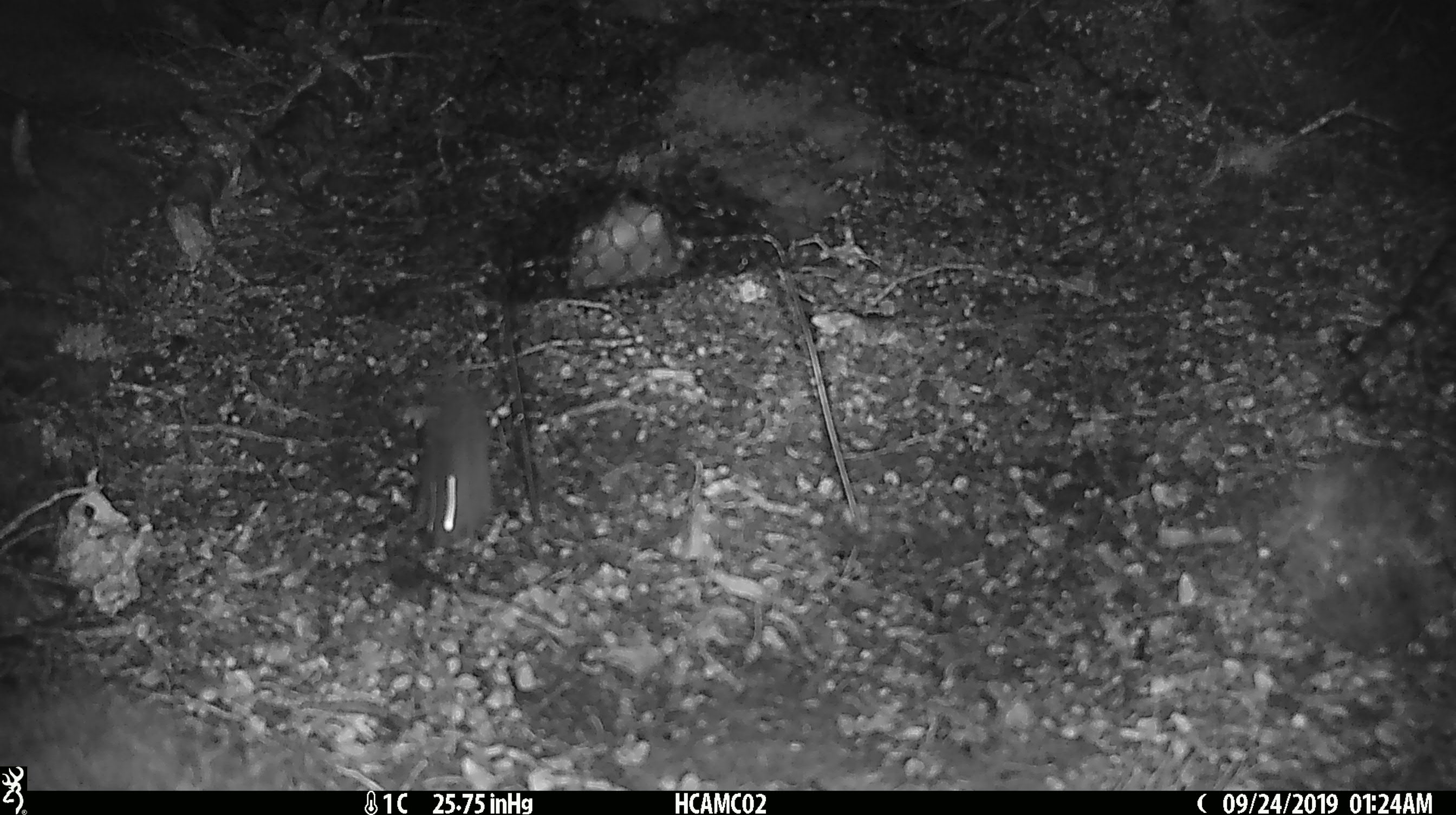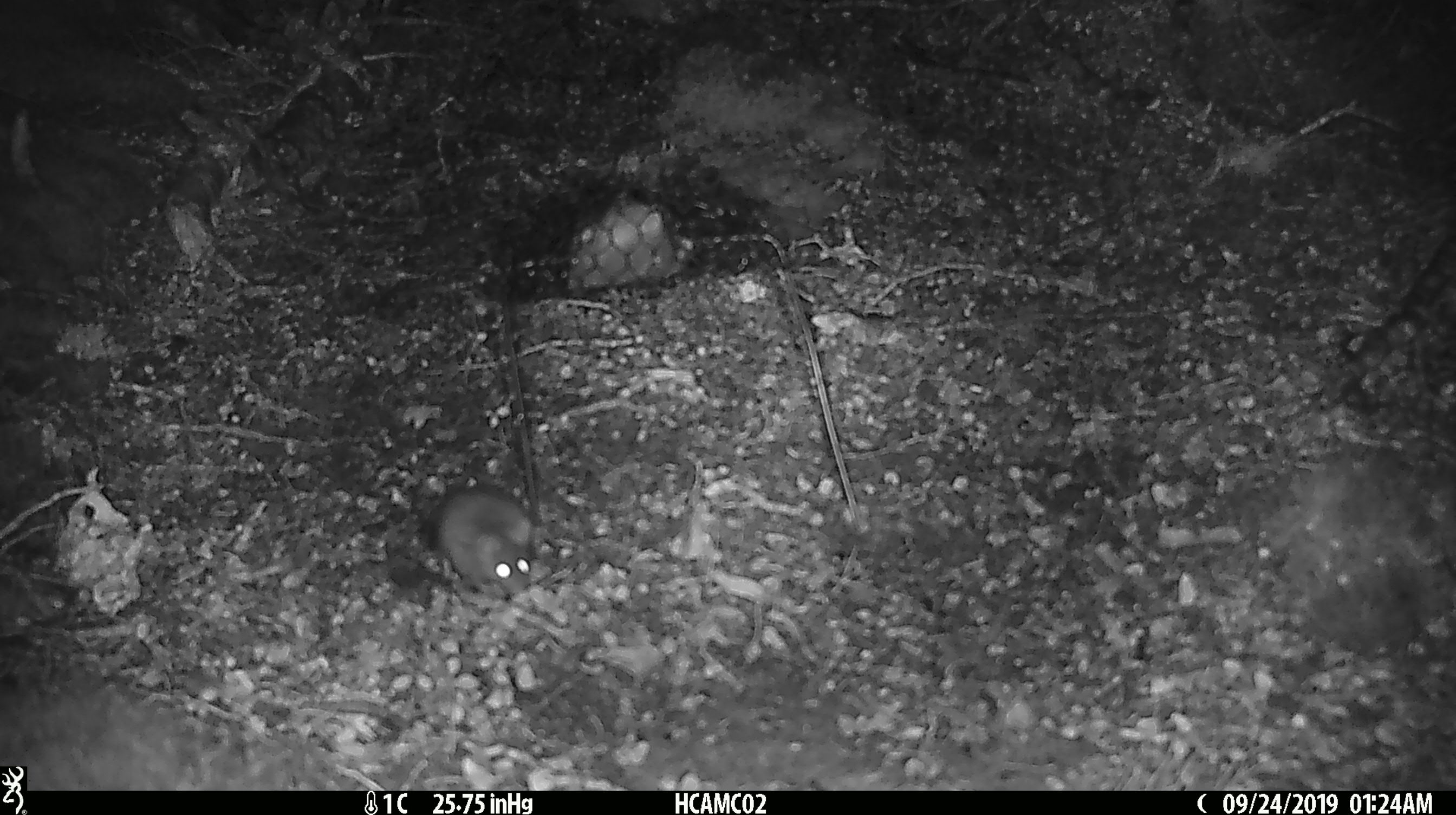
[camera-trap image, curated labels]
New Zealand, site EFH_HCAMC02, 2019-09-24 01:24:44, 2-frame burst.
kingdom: Animalia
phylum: Chordata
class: Mammalia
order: Rodentia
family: Muridae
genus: Mus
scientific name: Mus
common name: mouse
Mouse (Mus).